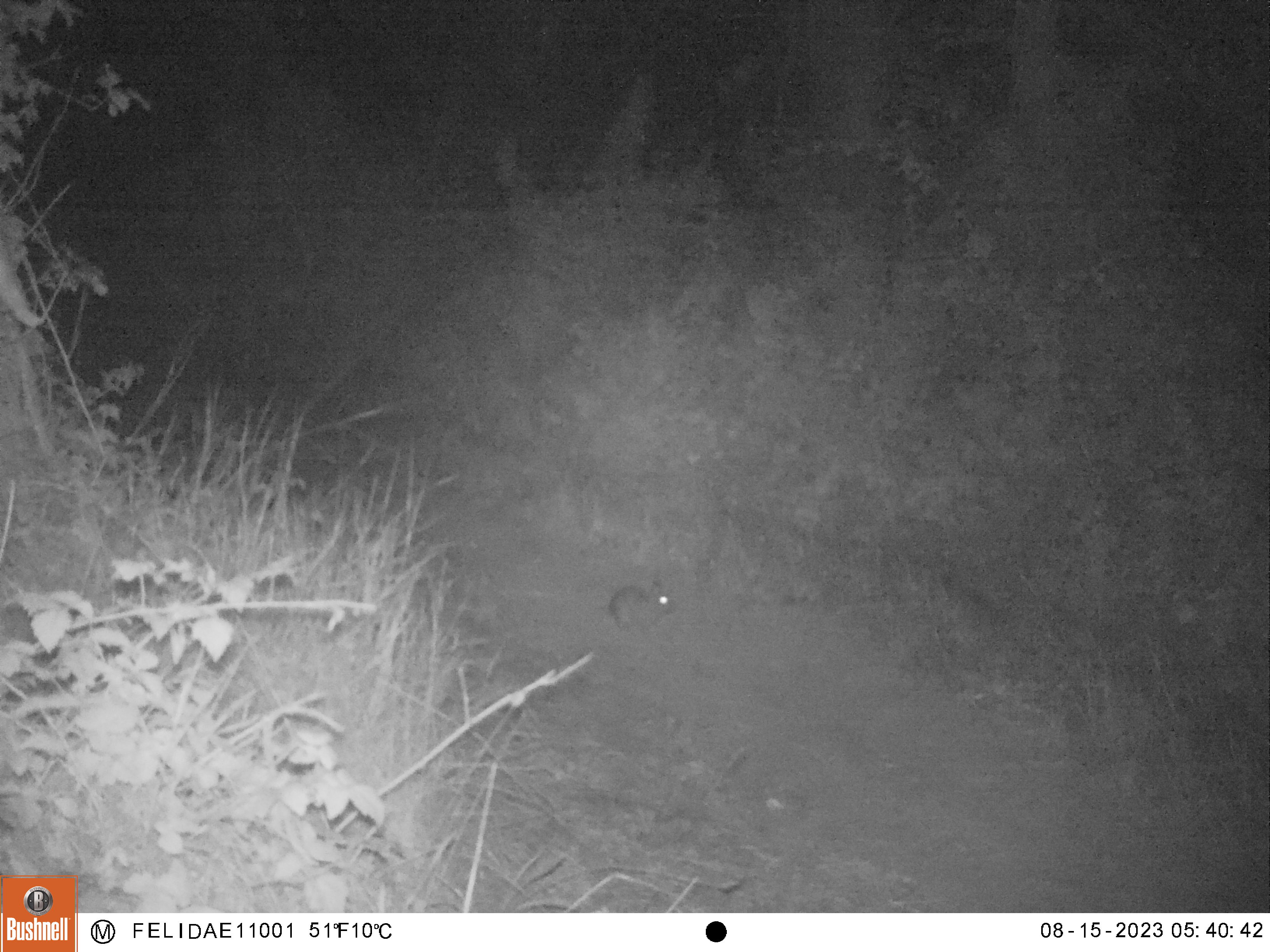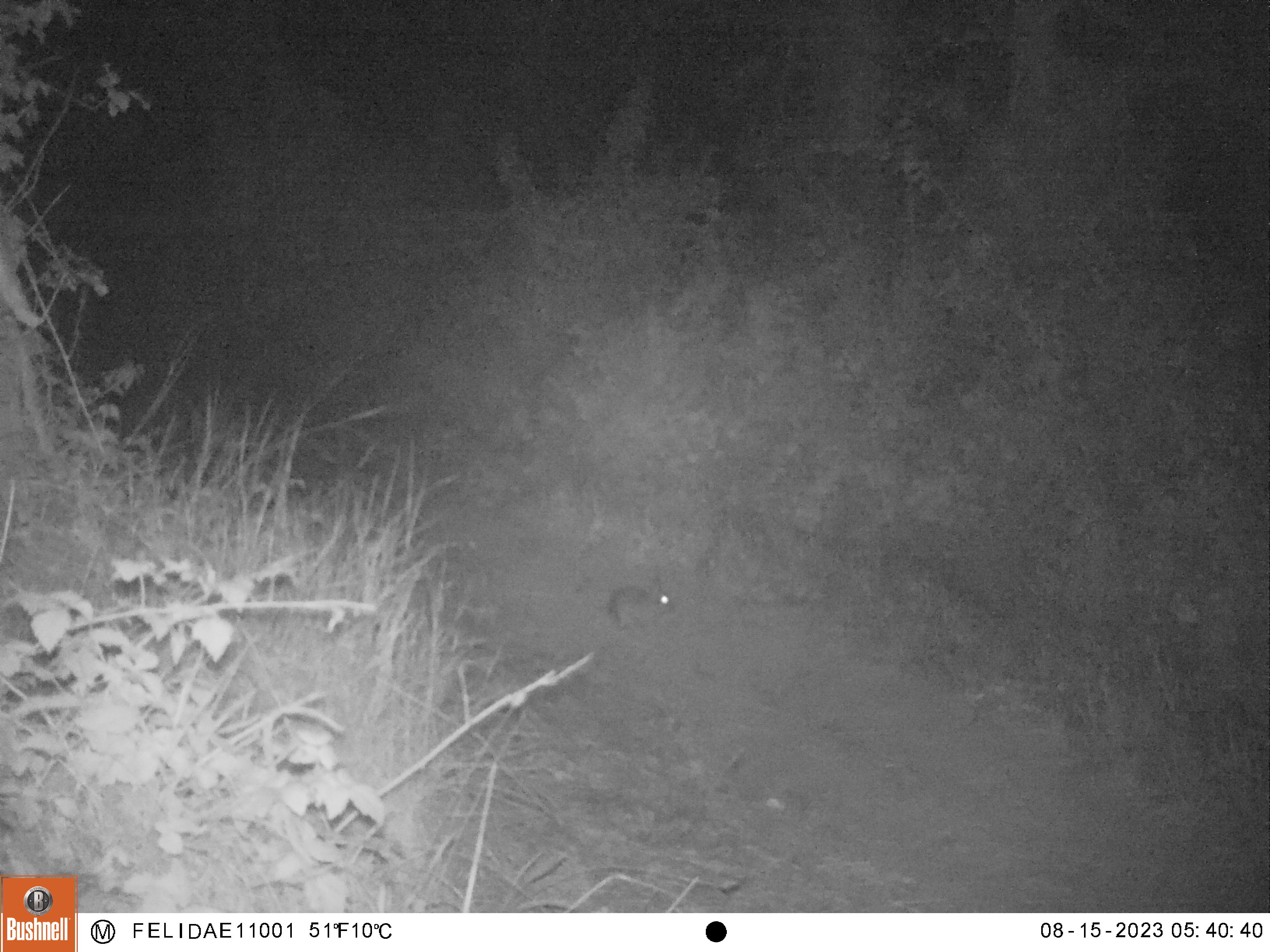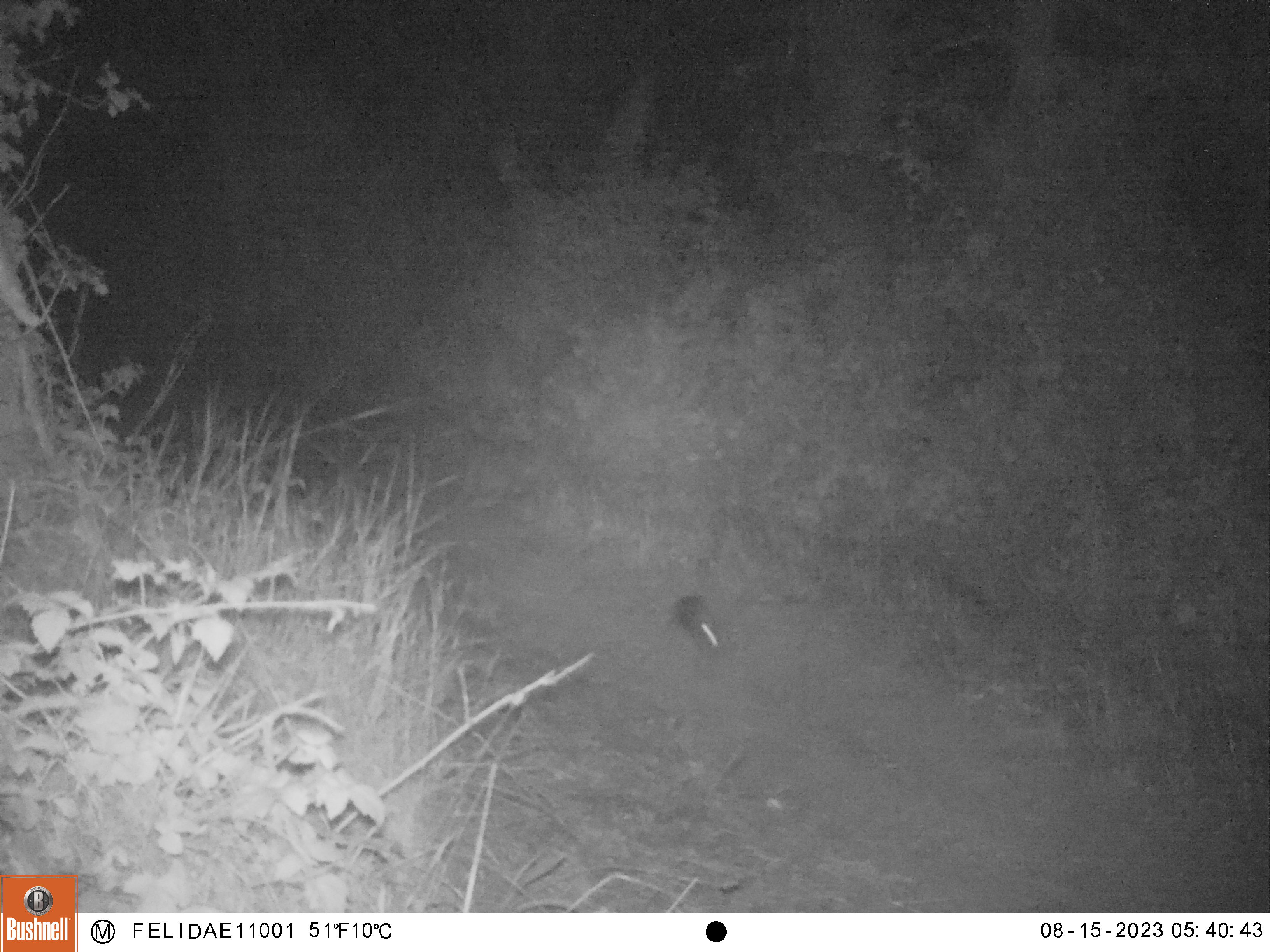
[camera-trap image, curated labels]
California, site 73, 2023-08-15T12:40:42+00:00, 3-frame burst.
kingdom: Animalia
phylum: Chordata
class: Mammalia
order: Lagomorpha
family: Leporidae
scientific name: Leporidae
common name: rabbit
Rabbit (Leporidae).